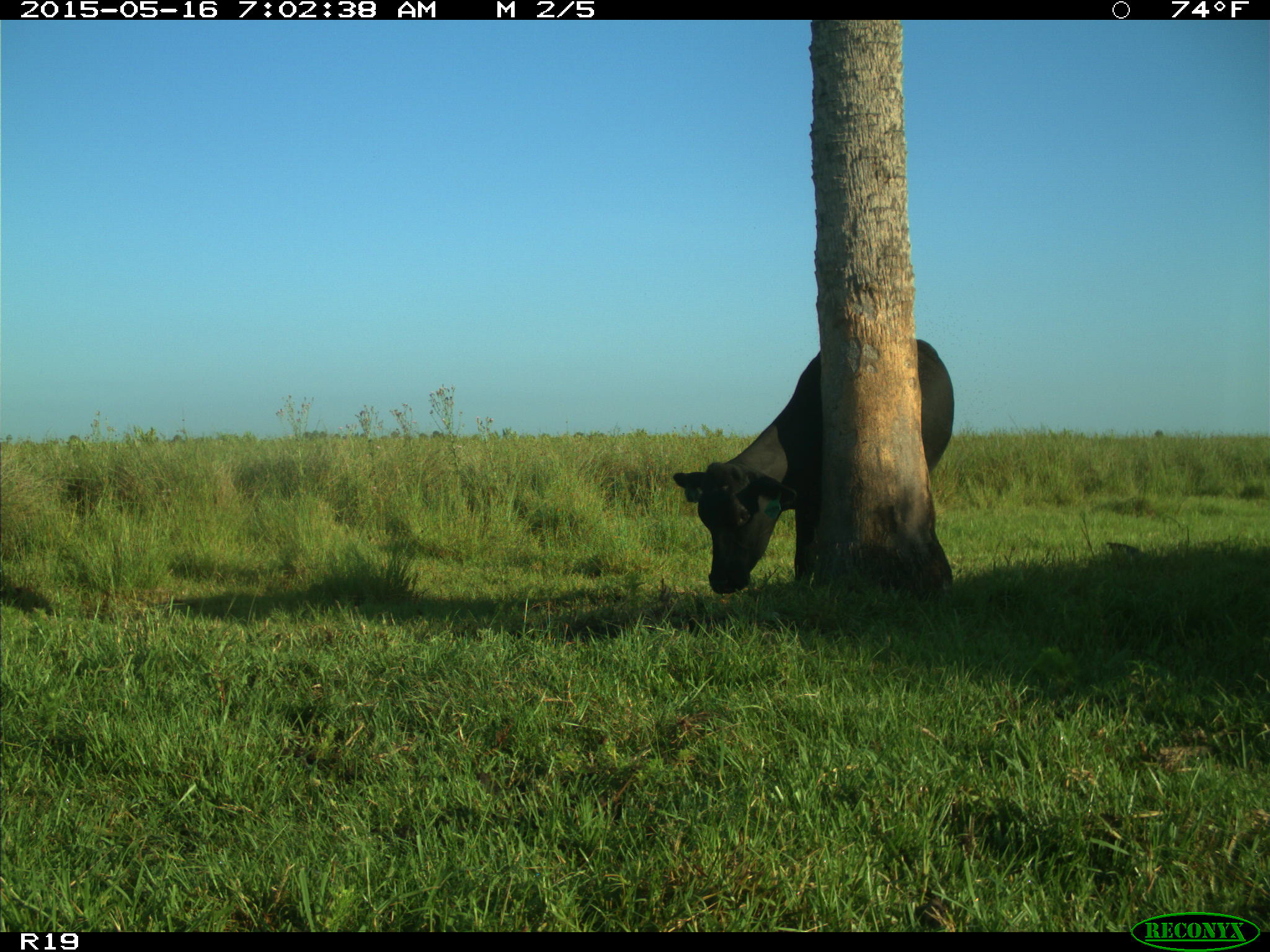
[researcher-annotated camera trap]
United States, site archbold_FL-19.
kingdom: Animalia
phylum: Chordata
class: Mammalia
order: Artiodactyla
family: Bovidae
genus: Bos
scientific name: Bos taurus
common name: domestic cow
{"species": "Bos taurus (domestic cow)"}